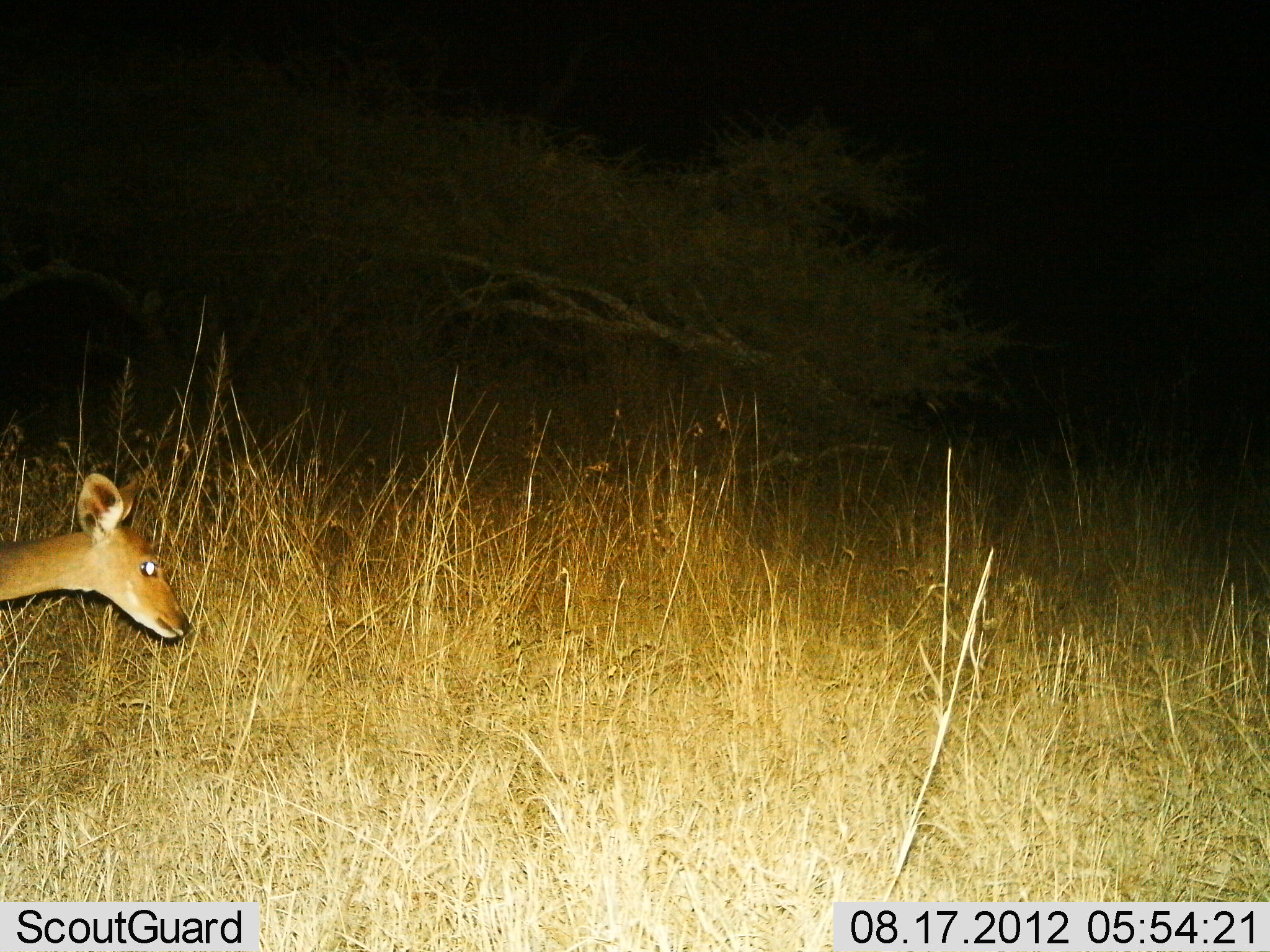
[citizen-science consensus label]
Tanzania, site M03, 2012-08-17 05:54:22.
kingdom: Animalia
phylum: Chordata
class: Mammalia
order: Artiodactyla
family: Bovidae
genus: Redunca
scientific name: Redunca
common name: reedbuck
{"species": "reedbuck (Redunca)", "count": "1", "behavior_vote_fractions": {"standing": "40%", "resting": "0%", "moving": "60%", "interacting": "0%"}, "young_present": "10%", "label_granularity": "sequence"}